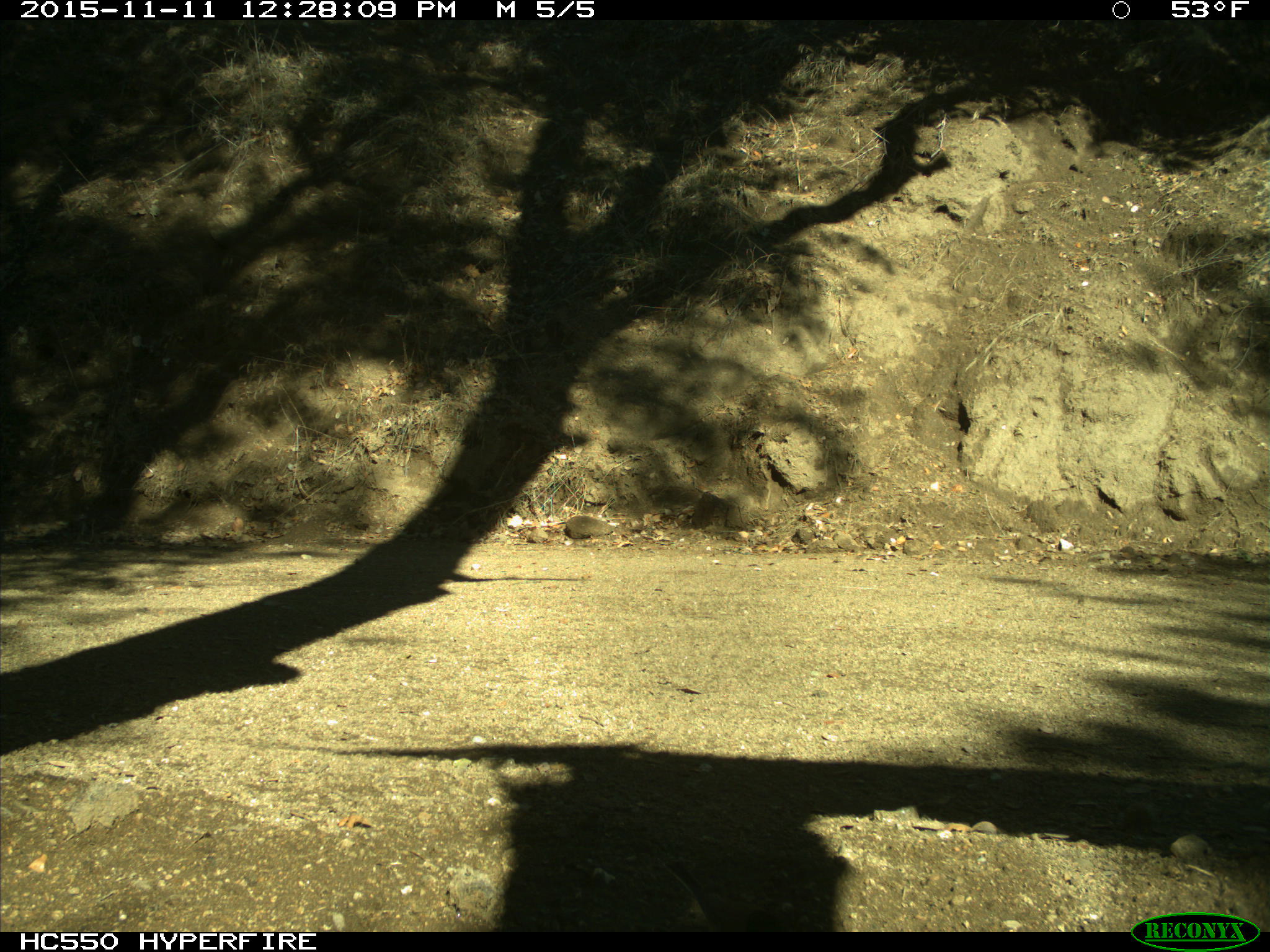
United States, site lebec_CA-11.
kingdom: Animalia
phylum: Chordata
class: Aves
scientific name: Aves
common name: birds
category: unidentified bird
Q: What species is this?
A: Unidentified bird (birds) (Aves).